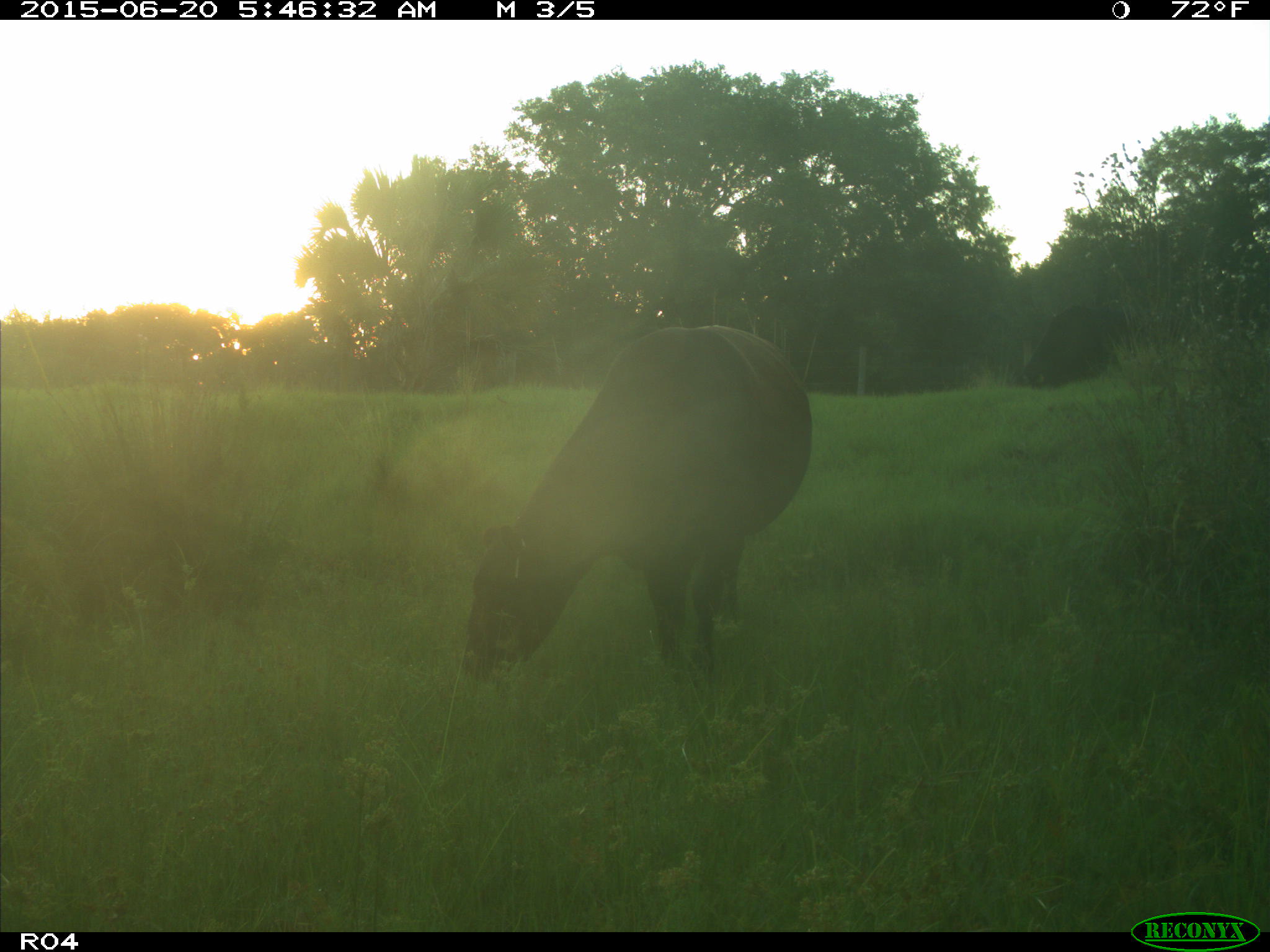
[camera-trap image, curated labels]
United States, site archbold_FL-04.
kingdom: Animalia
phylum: Chordata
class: Mammalia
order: Artiodactyla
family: Bovidae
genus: Bos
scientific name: Bos taurus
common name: domestic cow